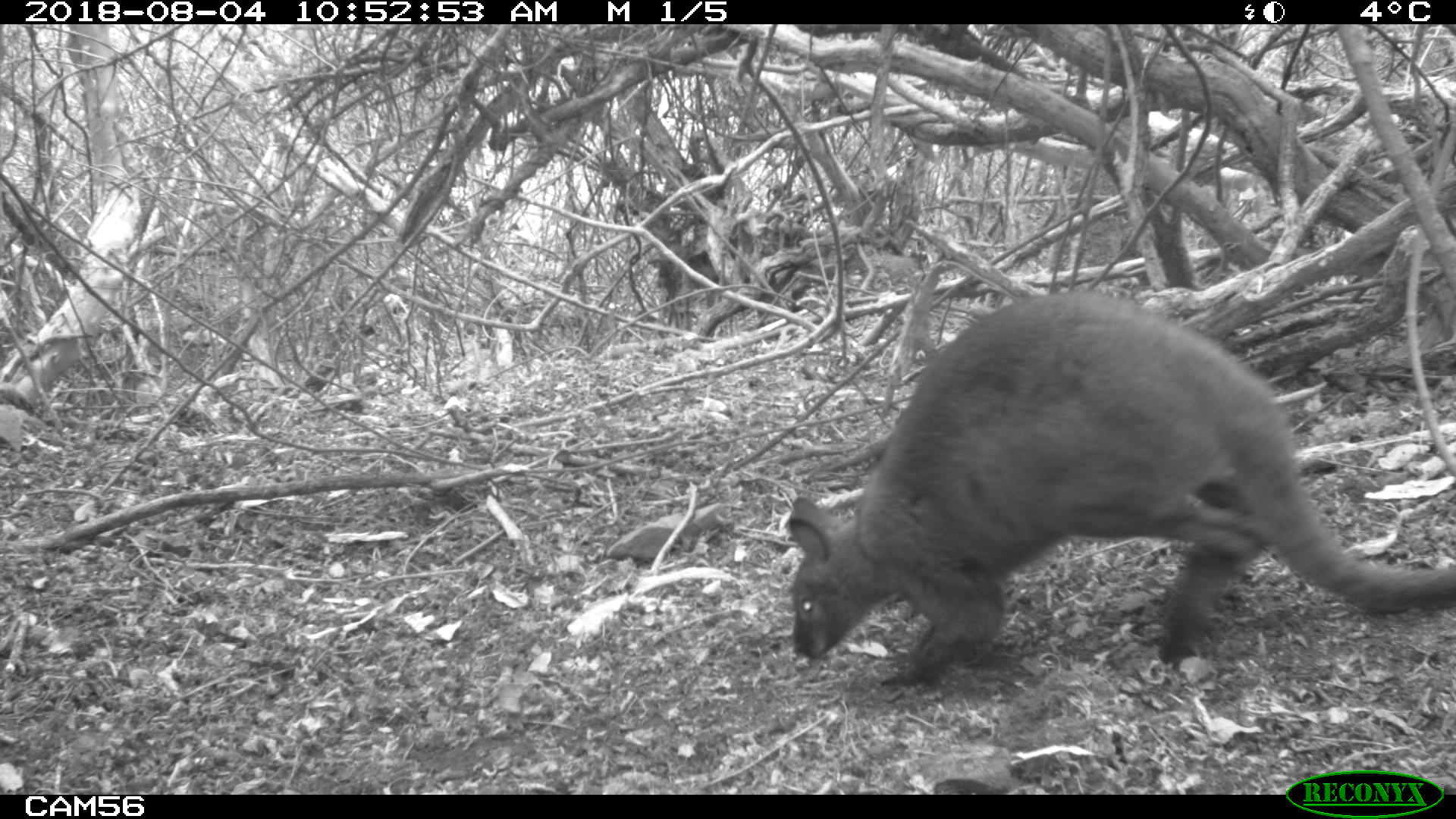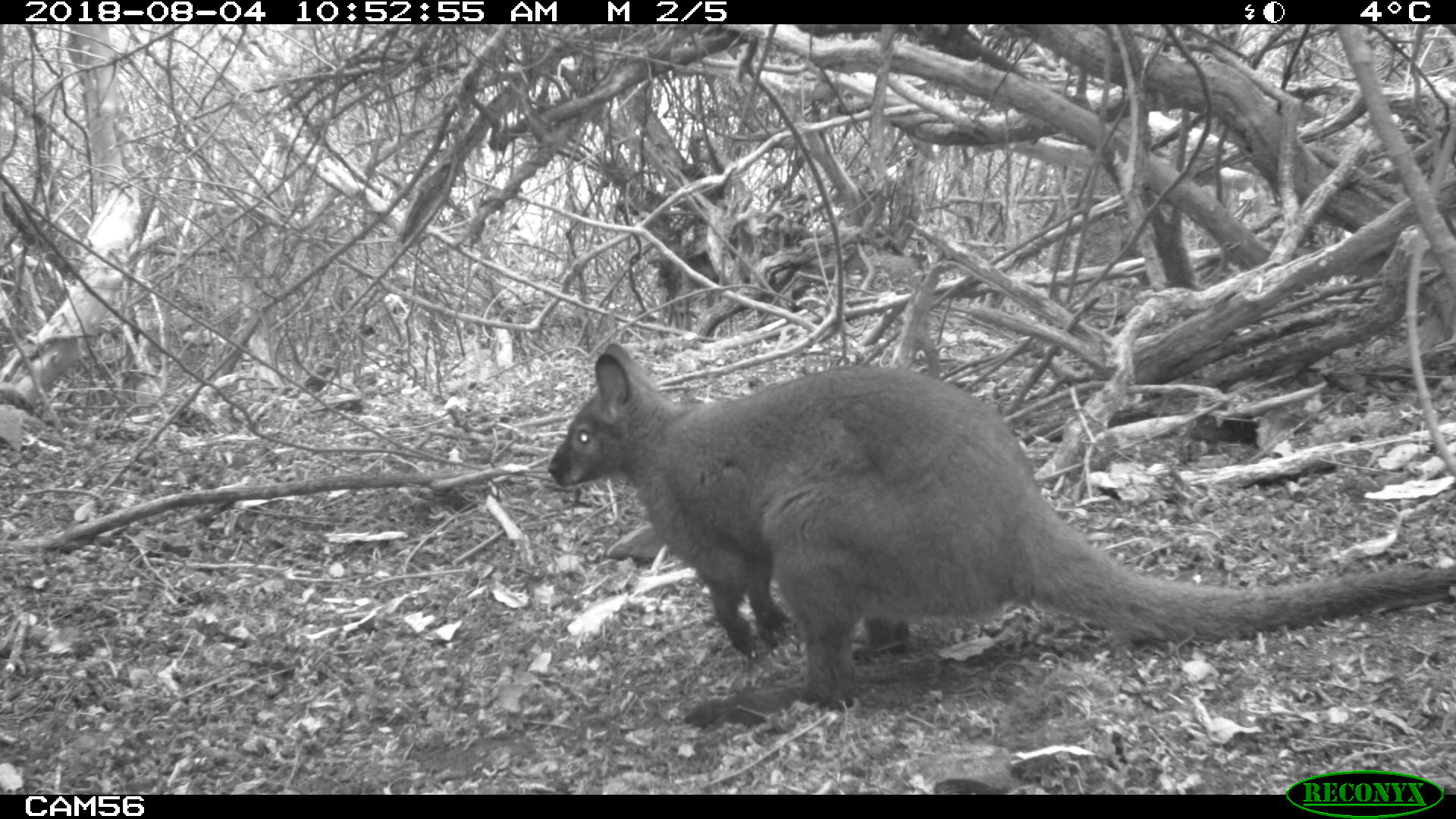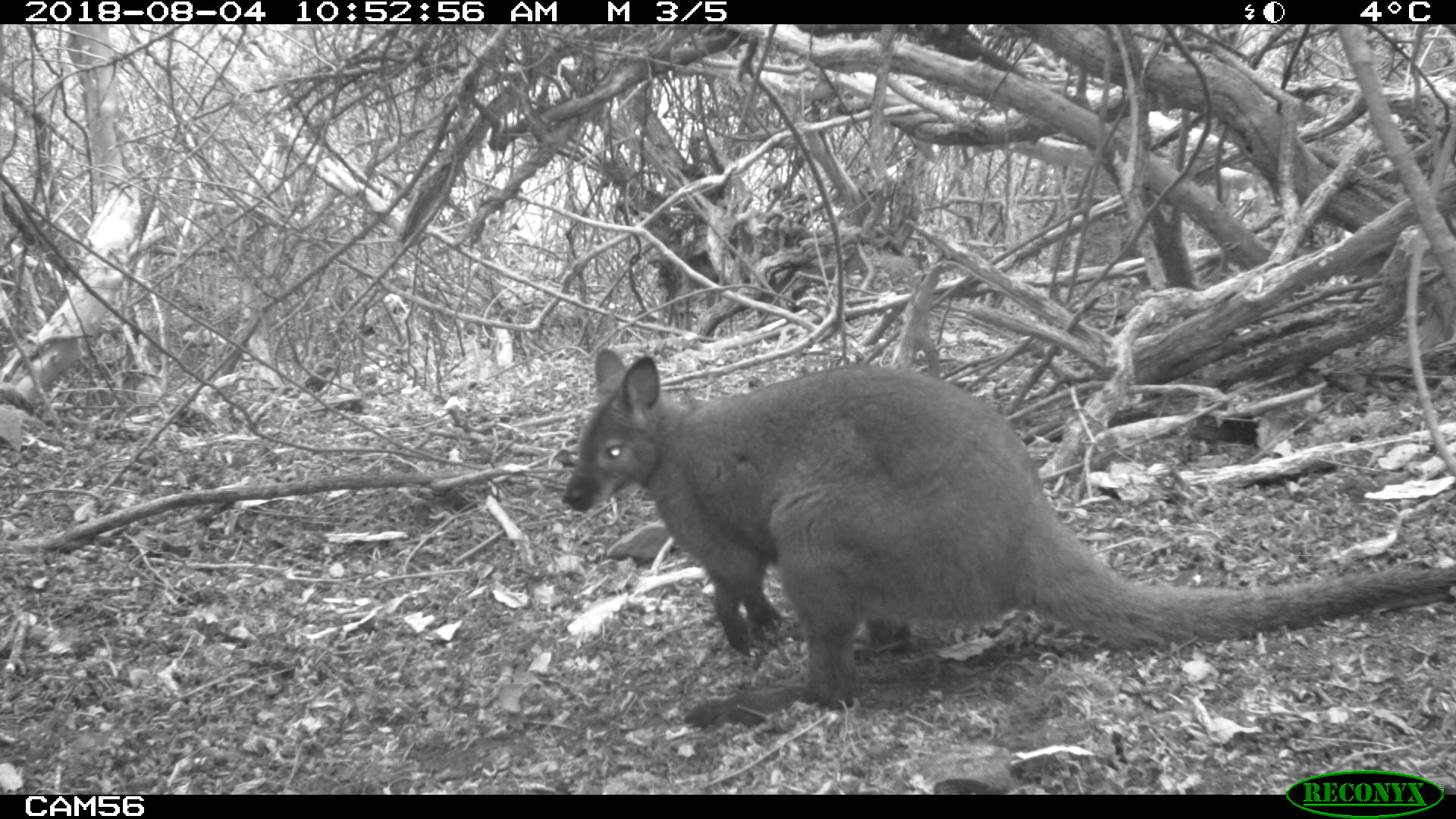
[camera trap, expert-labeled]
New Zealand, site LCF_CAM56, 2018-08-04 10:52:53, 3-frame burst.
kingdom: Animalia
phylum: Chordata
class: Mammalia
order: Diprotodontia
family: Macropodidae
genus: Notamacropus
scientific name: Notamacropus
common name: wallaby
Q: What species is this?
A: Wallaby (Notamacropus).